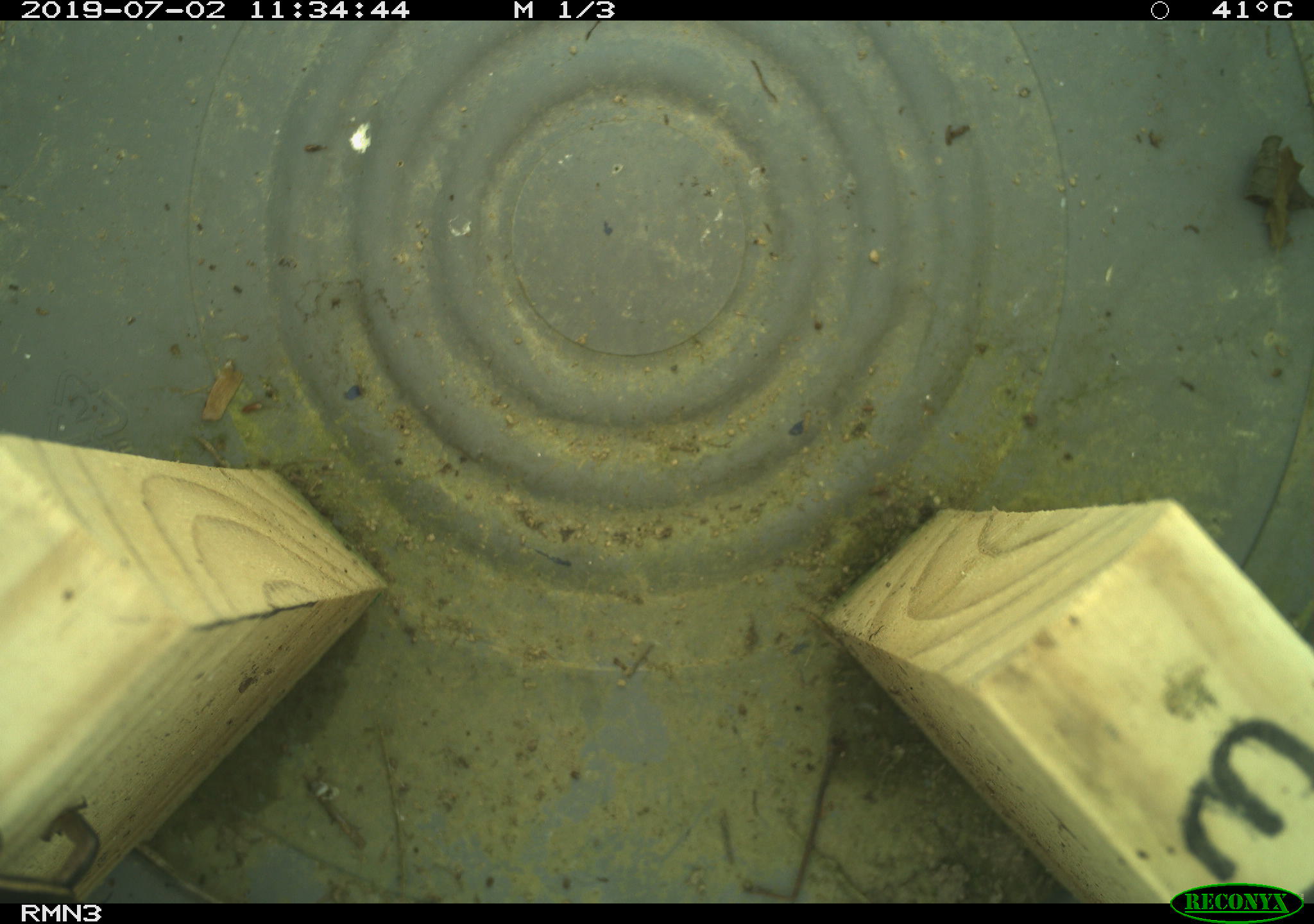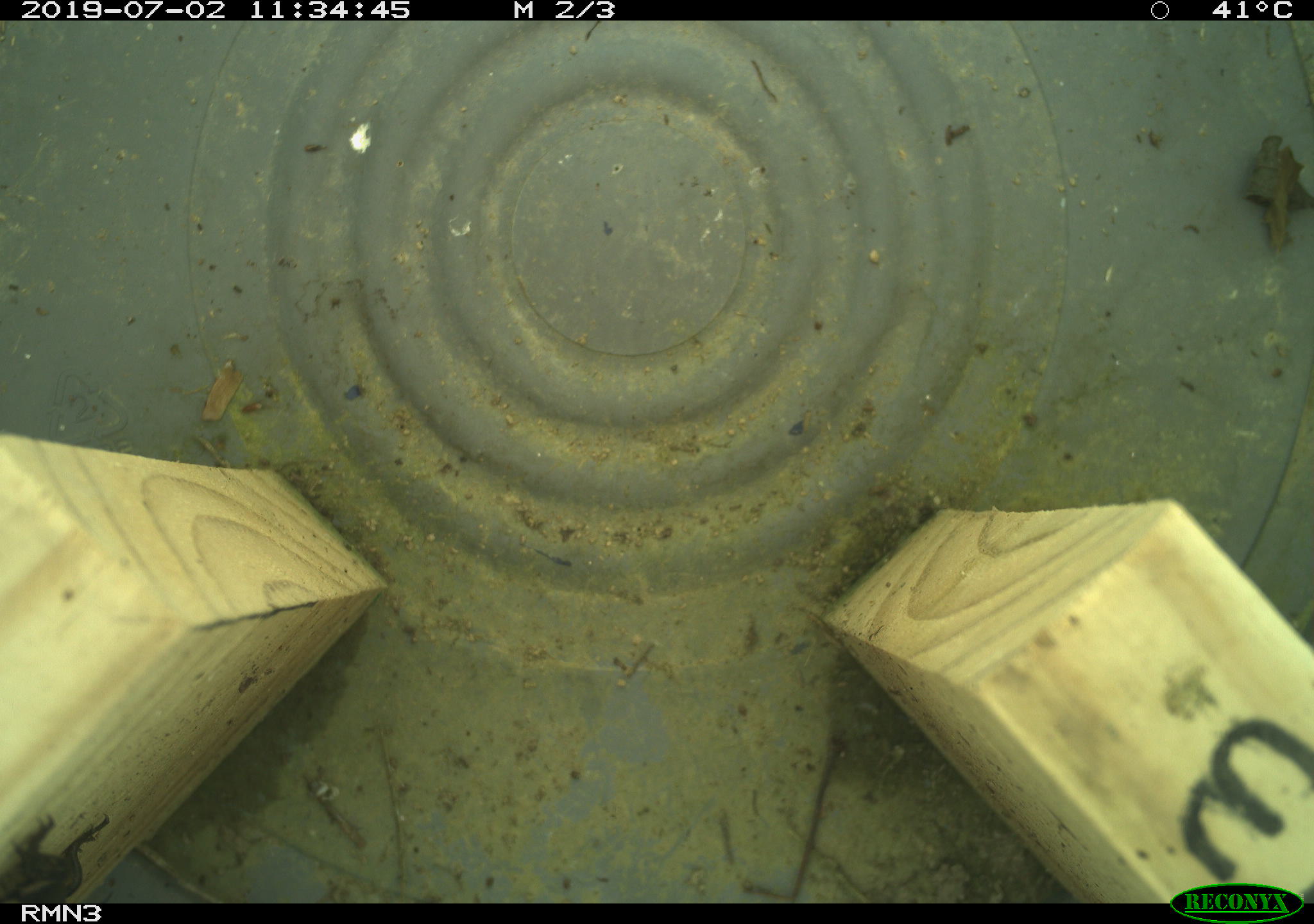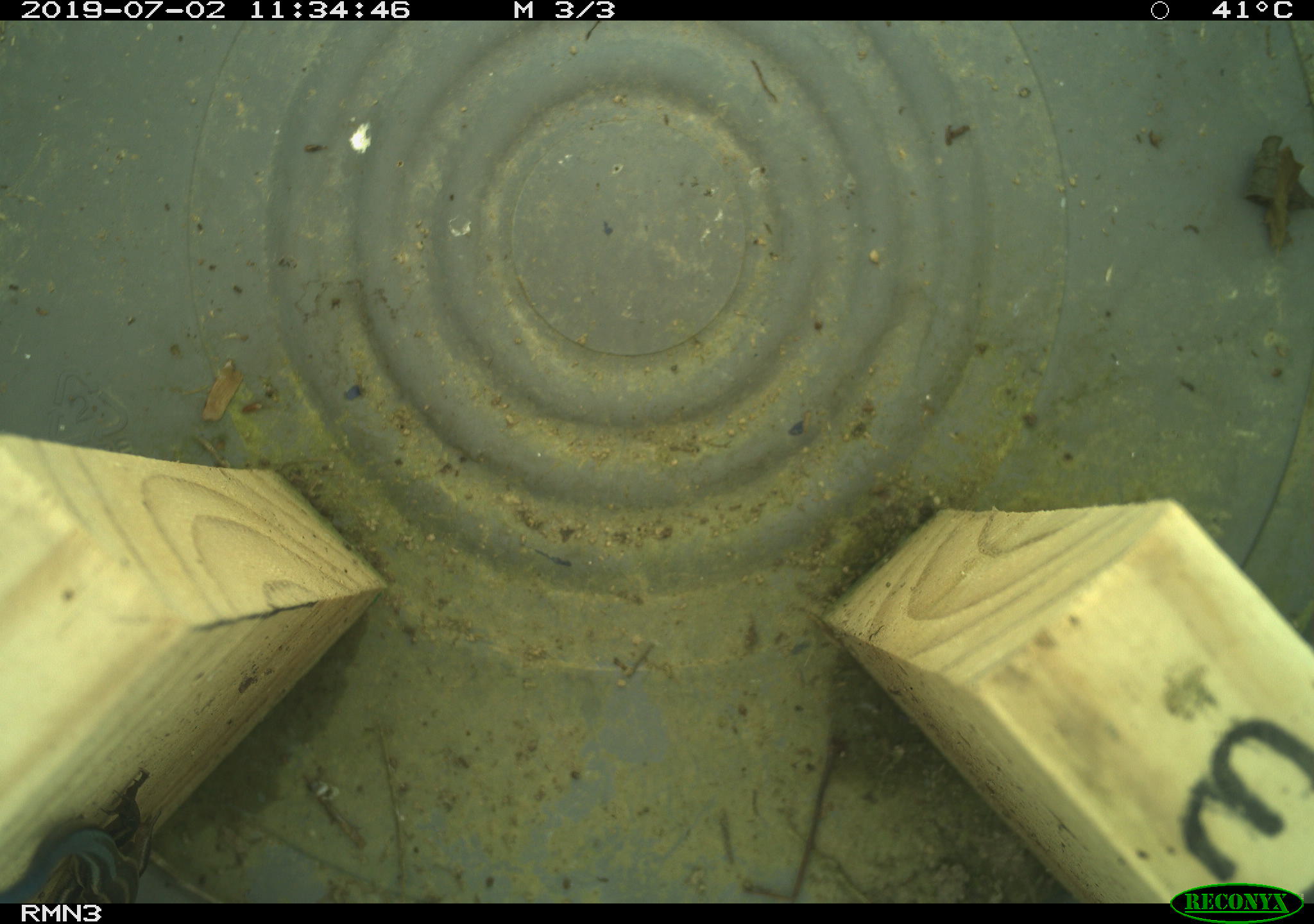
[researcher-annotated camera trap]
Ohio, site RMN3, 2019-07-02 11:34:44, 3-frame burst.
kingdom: Animalia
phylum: Chordata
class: Reptilia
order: Squamata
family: Scincidae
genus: Plestiodon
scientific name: Plestiodon fasciatus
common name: common five-lined skink